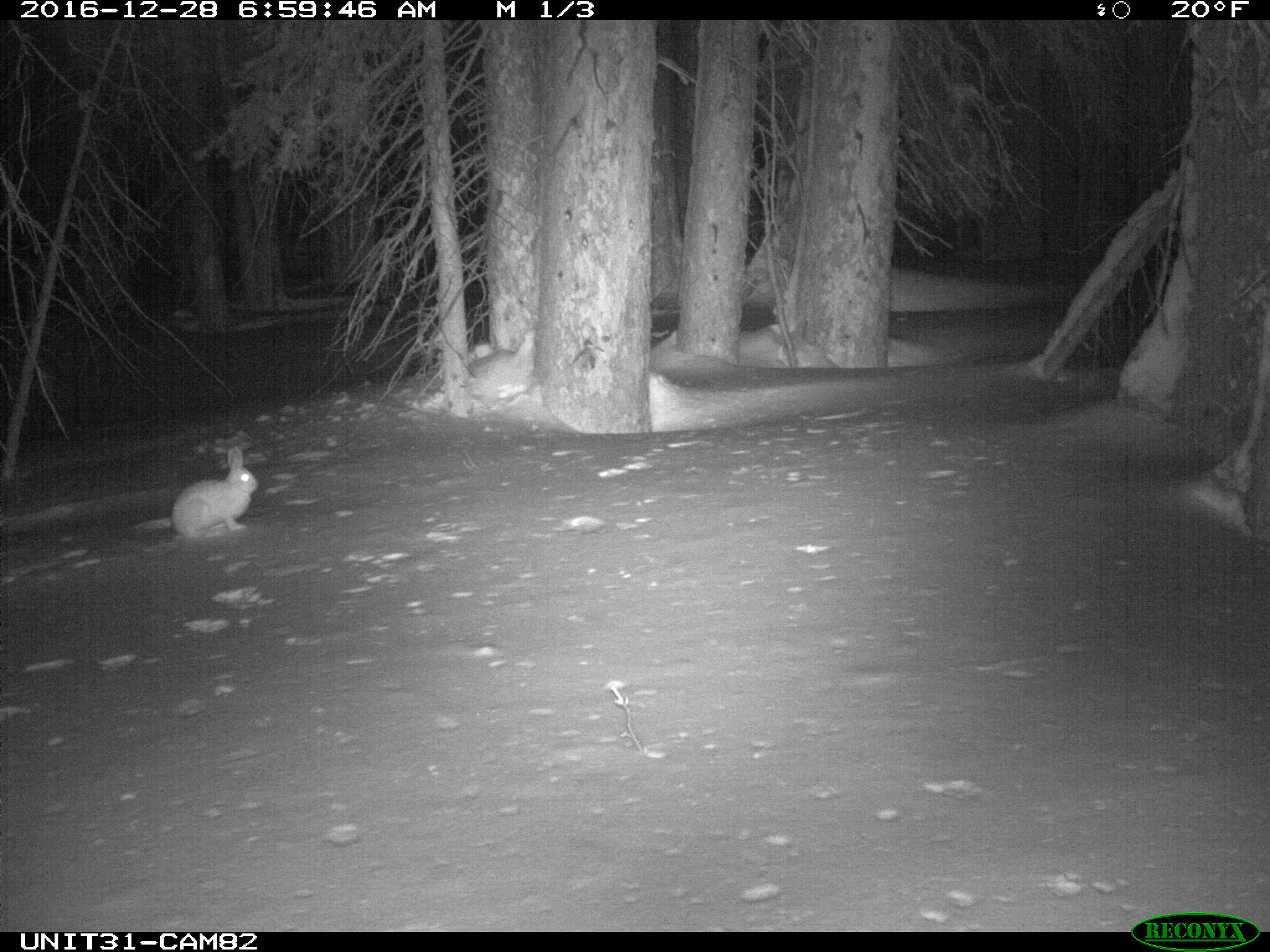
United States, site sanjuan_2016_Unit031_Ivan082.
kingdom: Animalia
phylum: Chordata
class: Mammalia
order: Lagomorpha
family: Leporidae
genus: Lepus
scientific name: Lepus americanus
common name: snowshoe hare